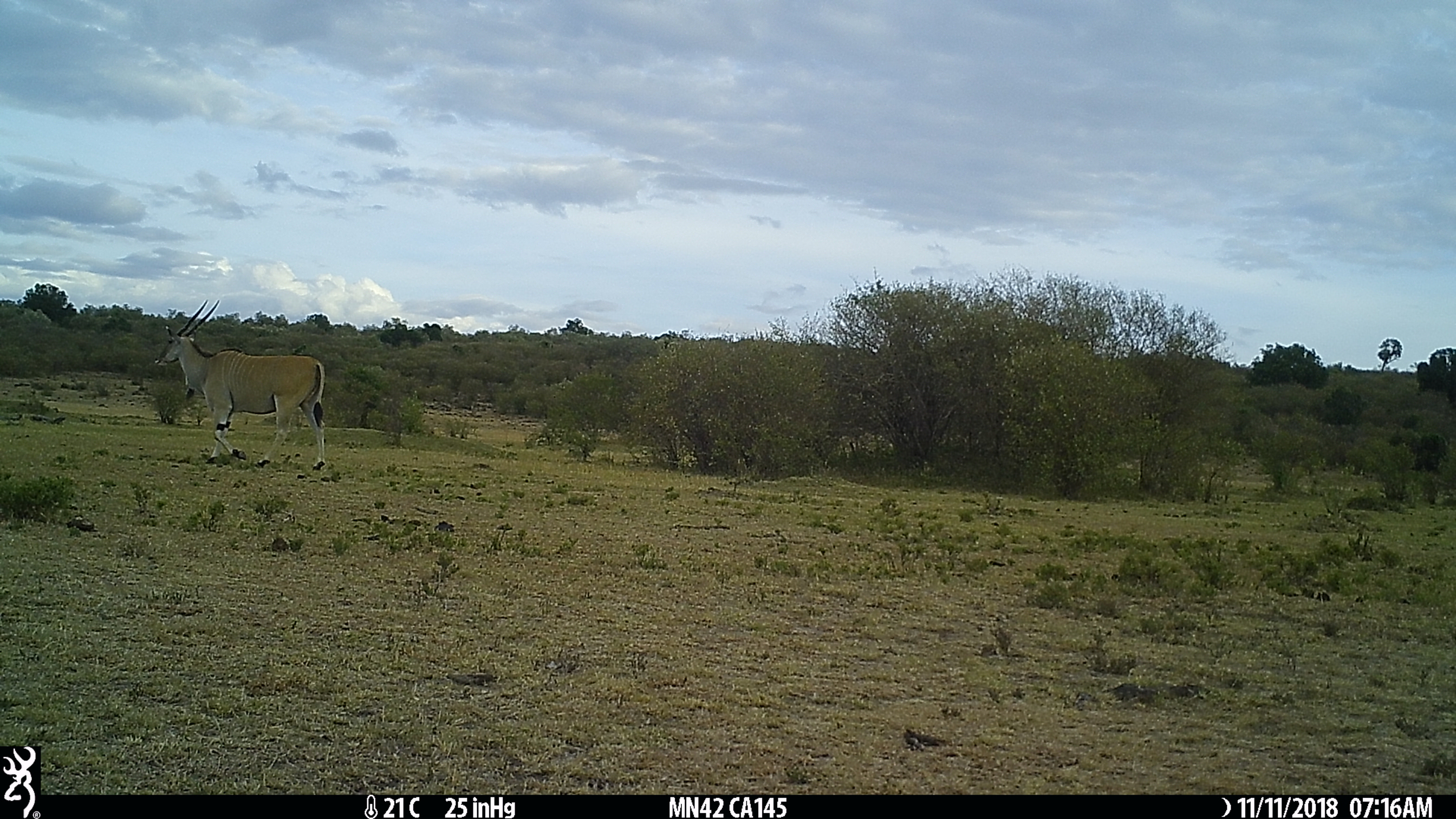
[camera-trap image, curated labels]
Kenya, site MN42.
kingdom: Animalia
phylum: Chordata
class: Mammalia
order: Artiodactyla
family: Bovidae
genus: Tragelaphus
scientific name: Tragelaphus oryx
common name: eland